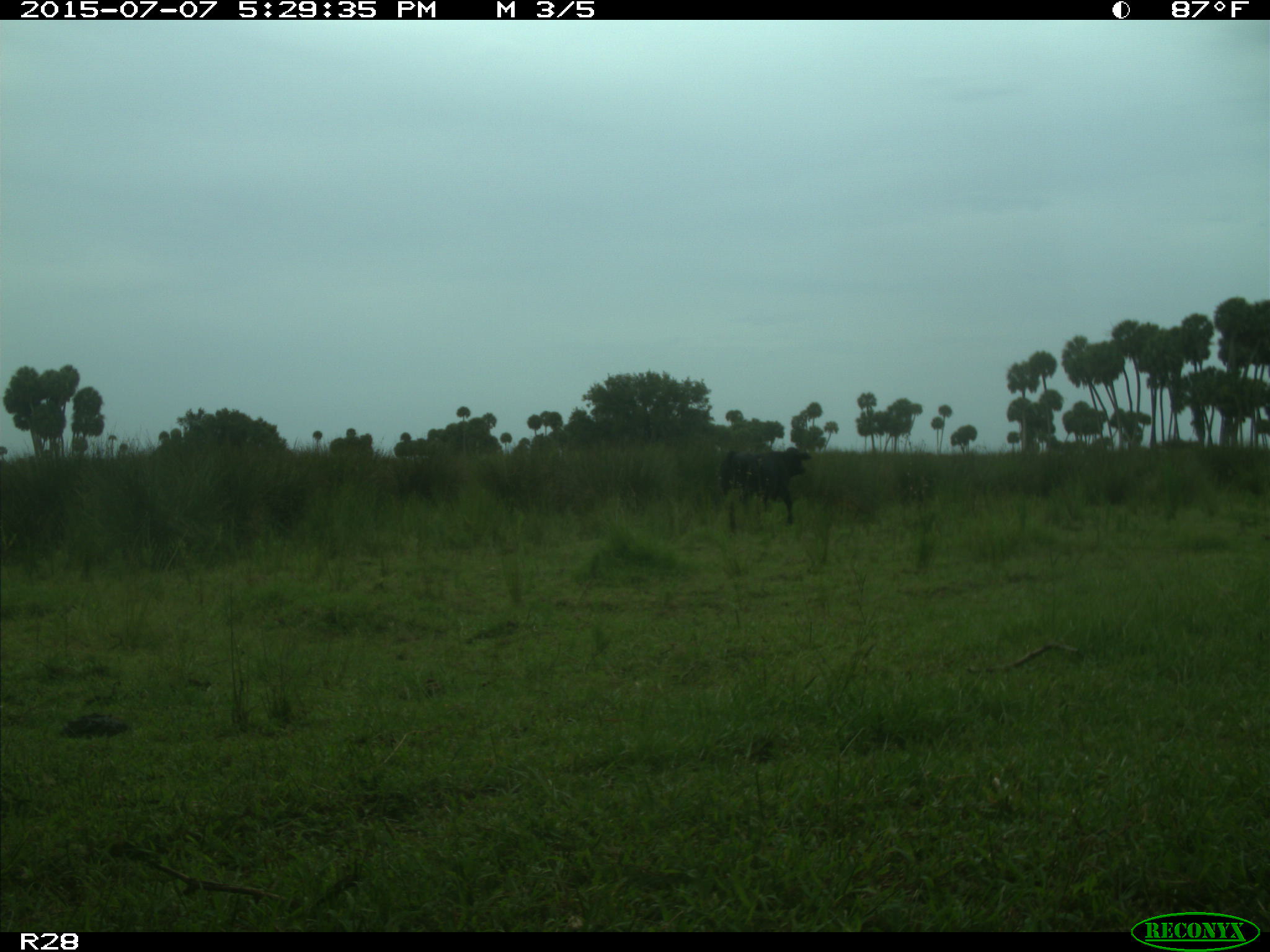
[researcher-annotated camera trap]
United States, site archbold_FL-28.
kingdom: Animalia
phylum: Chordata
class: Mammalia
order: Artiodactyla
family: Bovidae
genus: Bos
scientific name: Bos taurus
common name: domestic cow